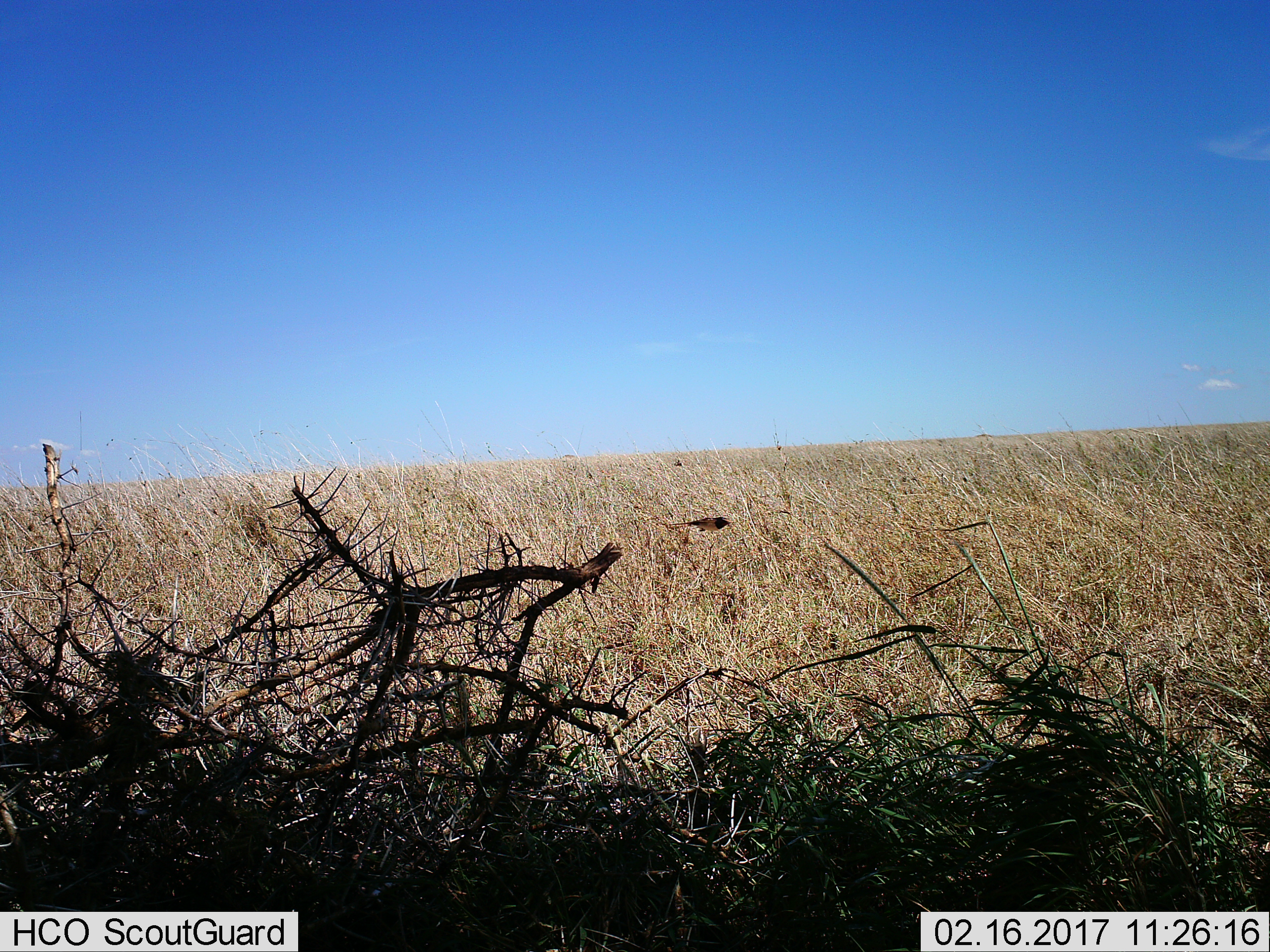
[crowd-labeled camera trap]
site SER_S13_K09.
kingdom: Animalia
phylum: Chordata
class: Aves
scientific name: Aves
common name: bird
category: birdother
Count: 1.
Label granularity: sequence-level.